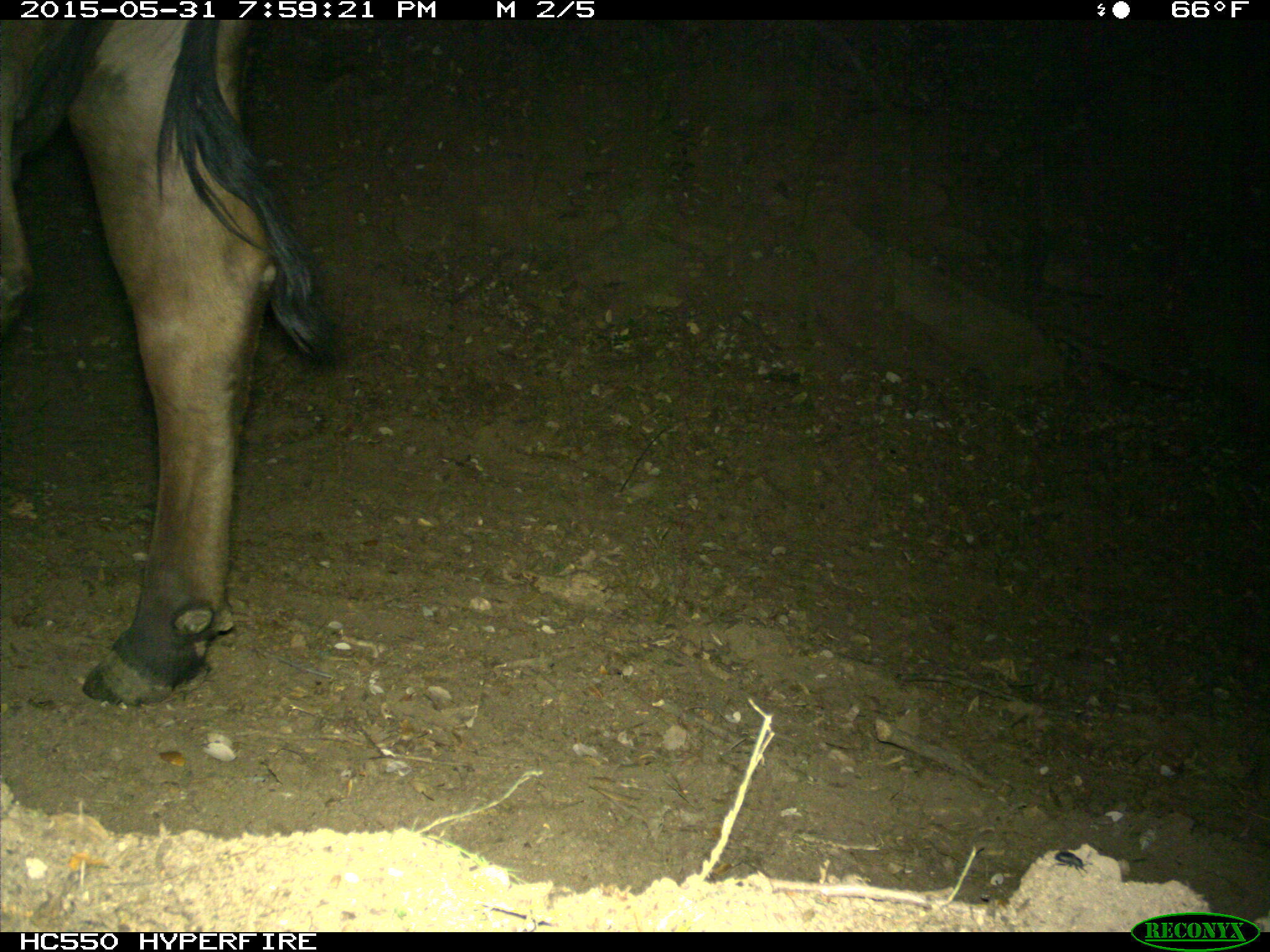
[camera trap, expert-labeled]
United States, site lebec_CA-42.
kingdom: Animalia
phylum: Chordata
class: Mammalia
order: Artiodactyla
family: Bovidae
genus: Bos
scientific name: Bos taurus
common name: domestic cow